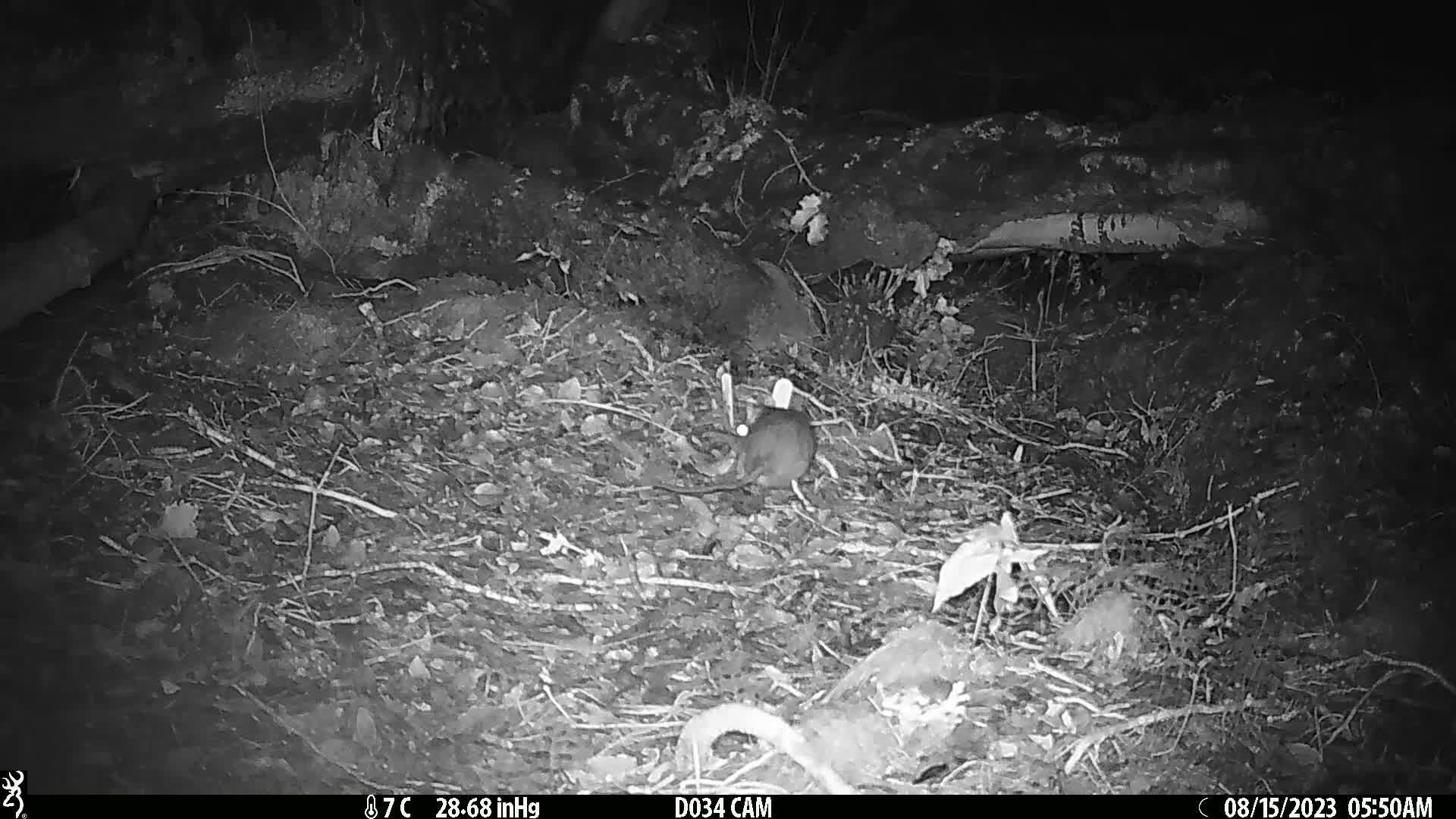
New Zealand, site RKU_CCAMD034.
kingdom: Animalia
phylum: Chordata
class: Mammalia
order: Rodentia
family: Muridae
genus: Rattus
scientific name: Rattus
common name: rat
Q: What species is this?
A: Rat (Rattus).